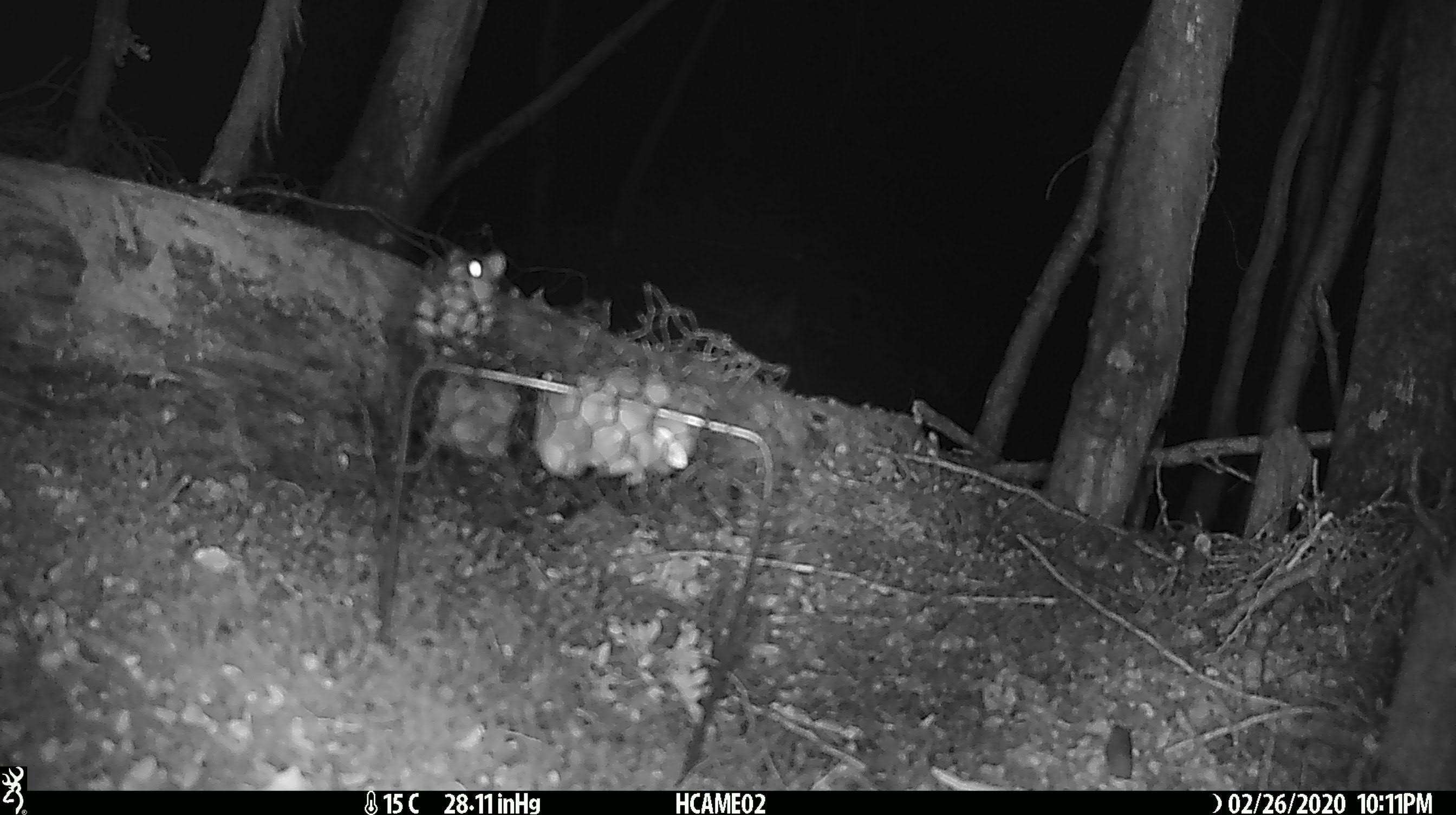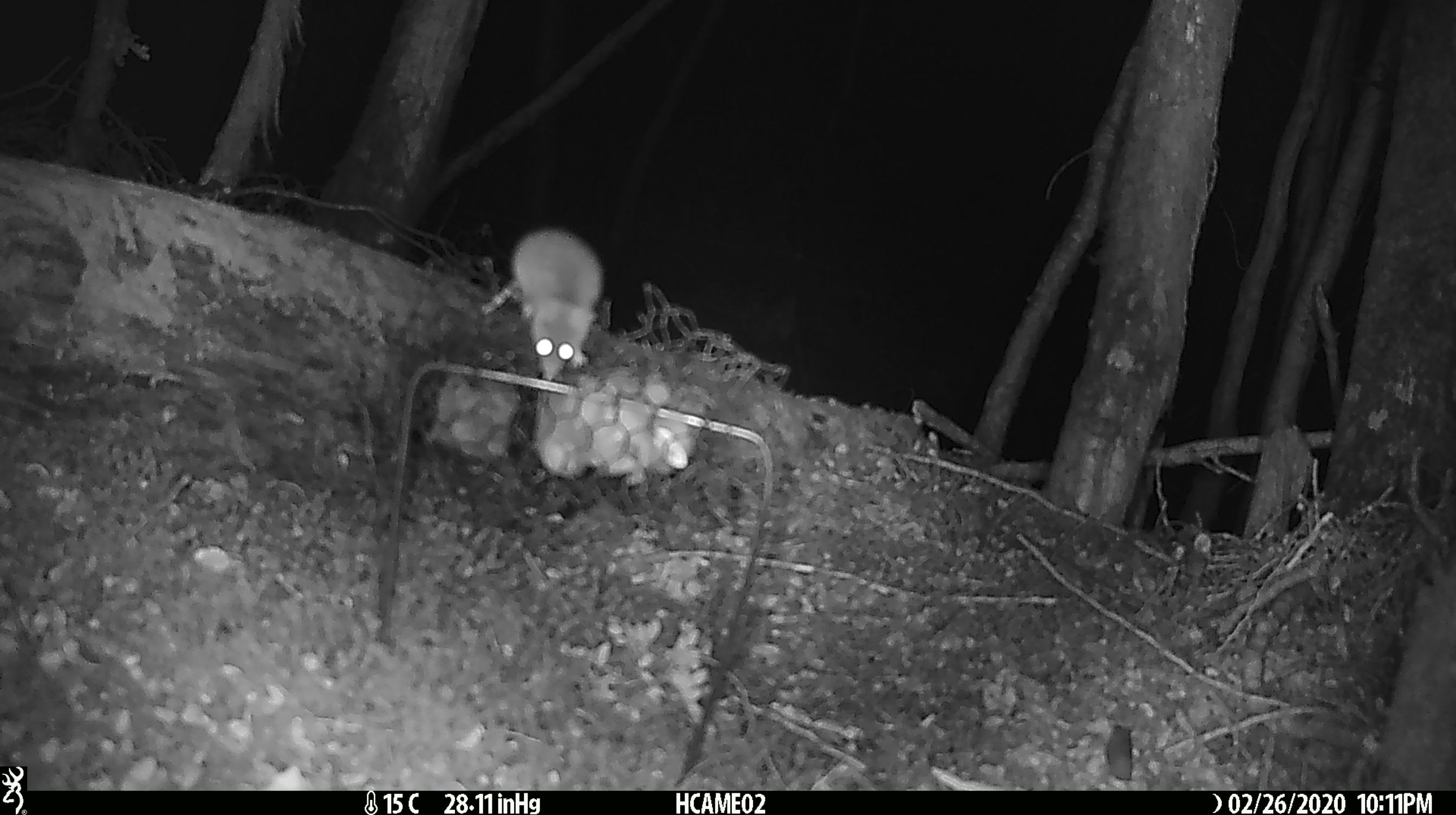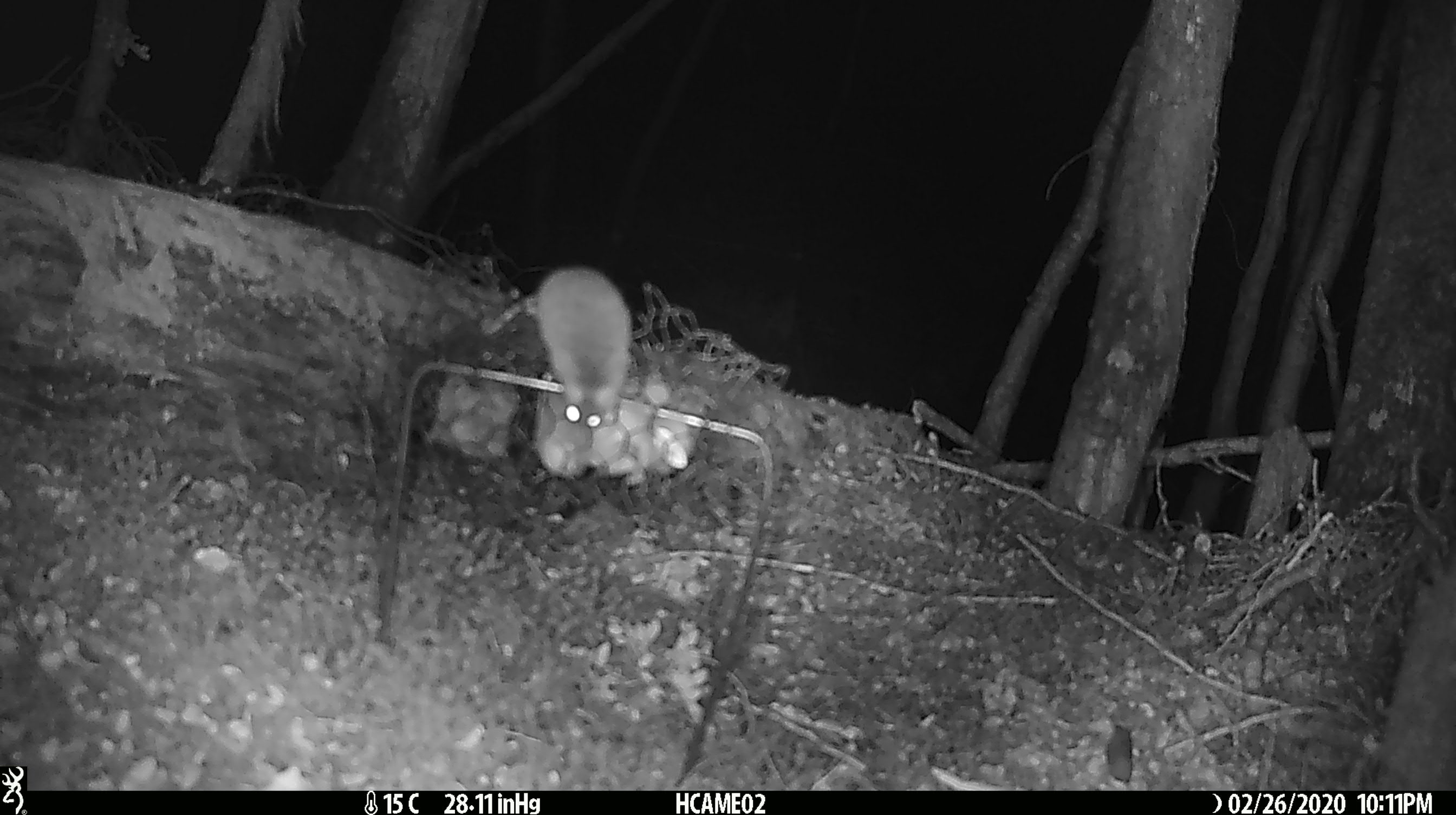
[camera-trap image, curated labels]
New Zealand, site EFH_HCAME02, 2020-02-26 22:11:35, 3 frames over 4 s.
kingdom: Animalia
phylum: Chordata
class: Mammalia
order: Rodentia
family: Muridae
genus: Mus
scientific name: Mus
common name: mouse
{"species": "mouse (Mus)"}